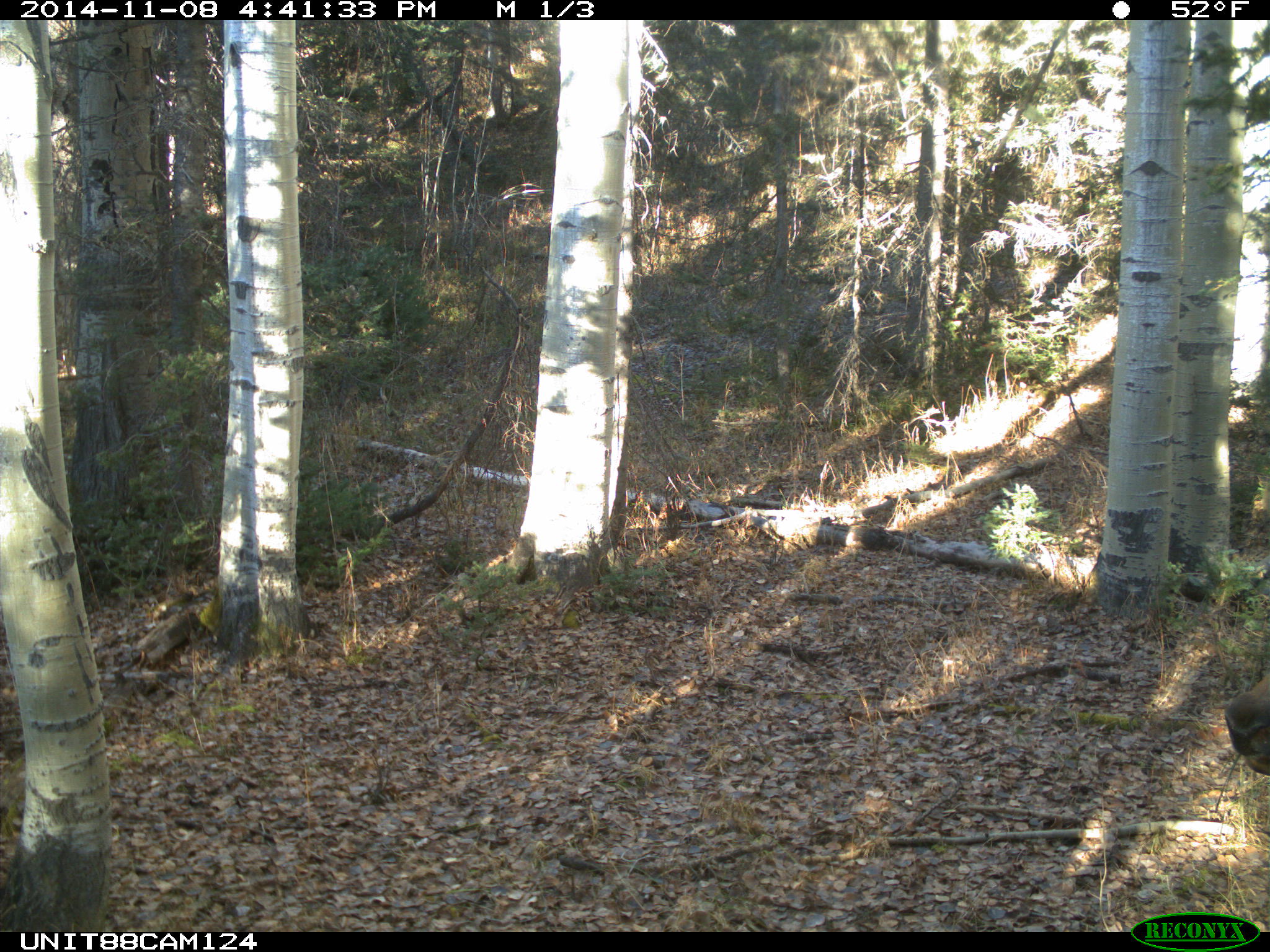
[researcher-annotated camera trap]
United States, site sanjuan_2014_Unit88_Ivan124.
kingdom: Animalia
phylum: Chordata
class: Mammalia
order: Artiodactyla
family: Cervidae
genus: Cervus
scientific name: Cervus elaphus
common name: red deer